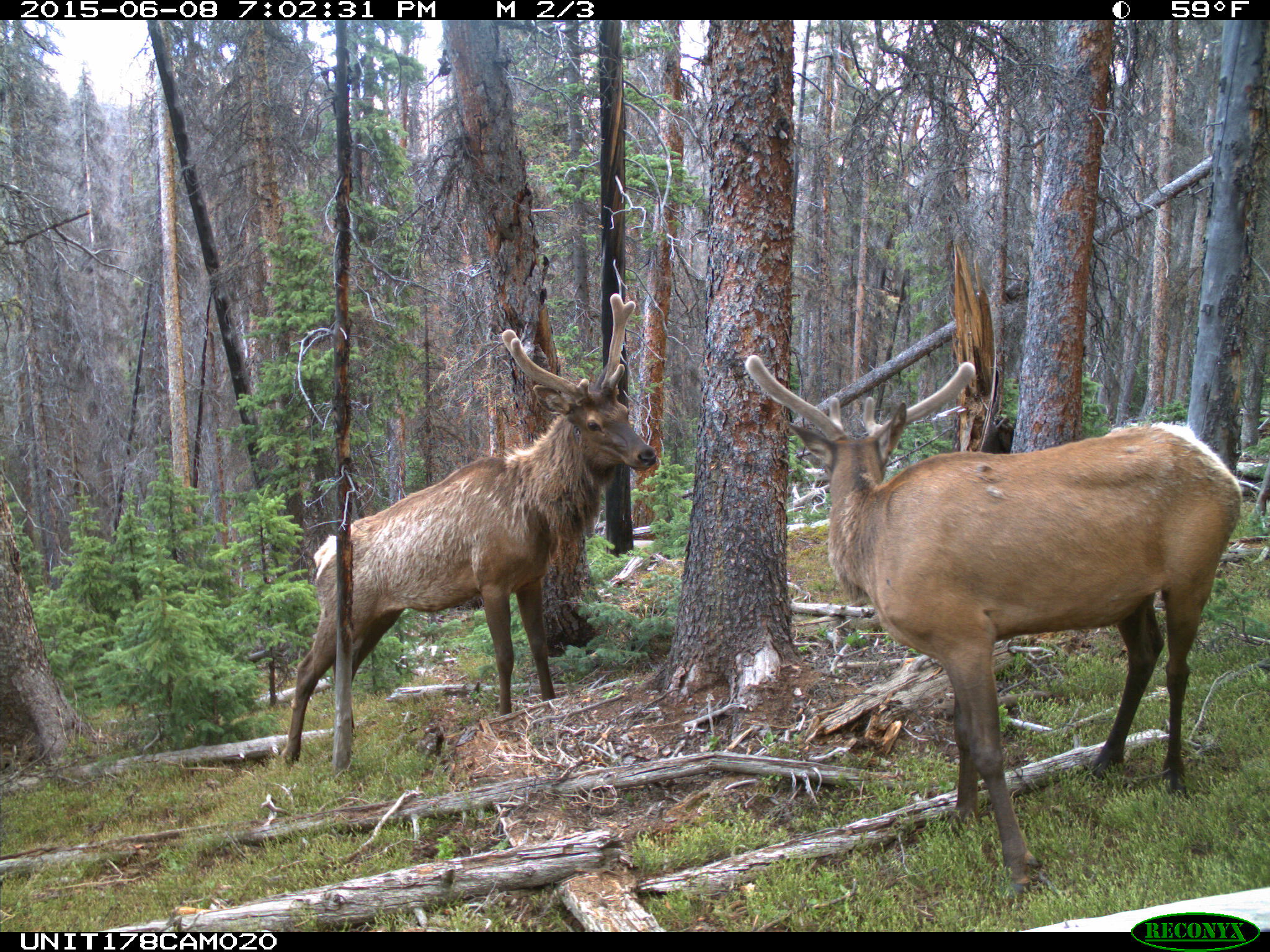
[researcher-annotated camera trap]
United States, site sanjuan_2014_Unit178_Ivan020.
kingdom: Animalia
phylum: Chordata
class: Mammalia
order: Artiodactyla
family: Cervidae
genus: Cervus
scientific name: Cervus elaphus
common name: red deer